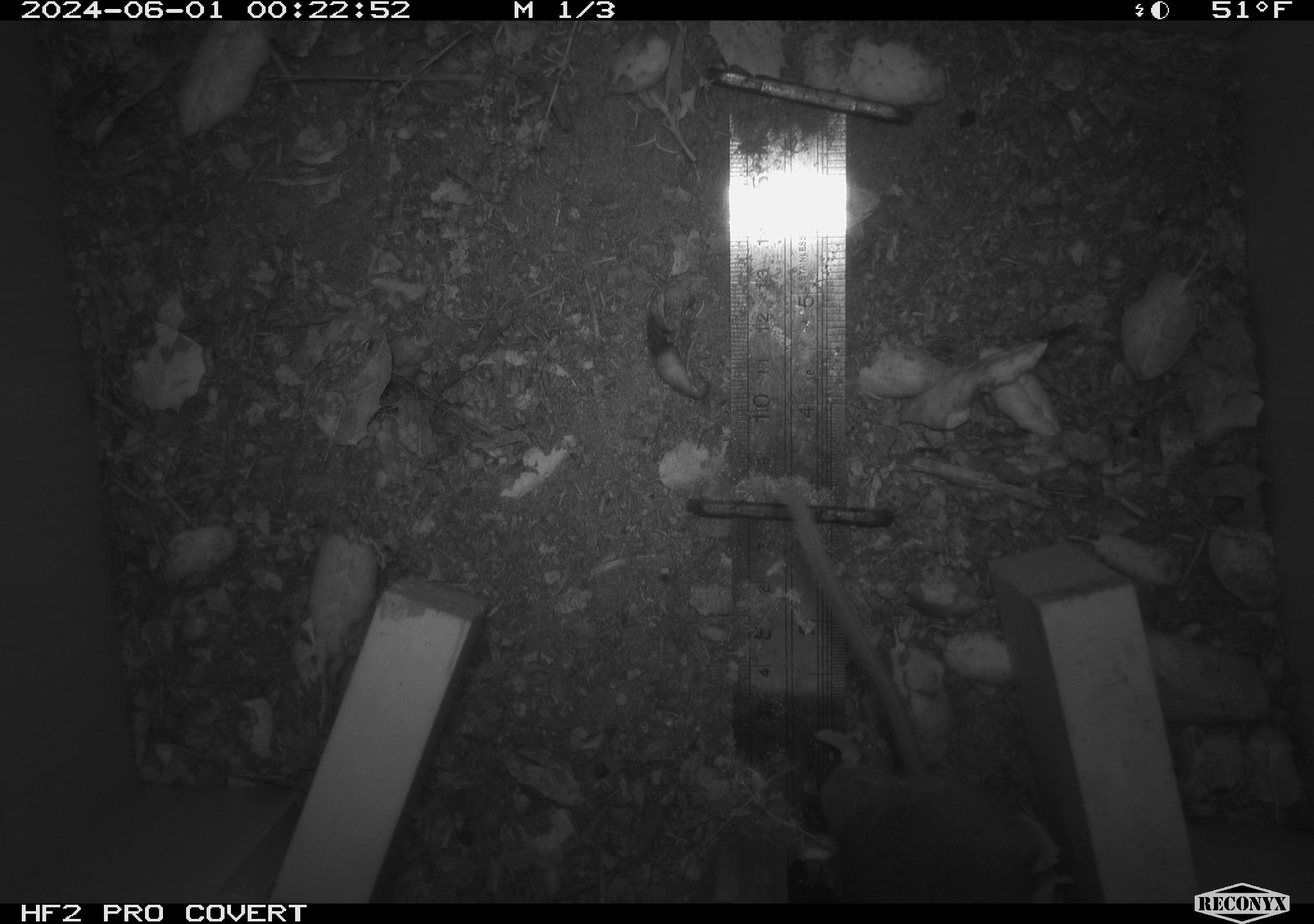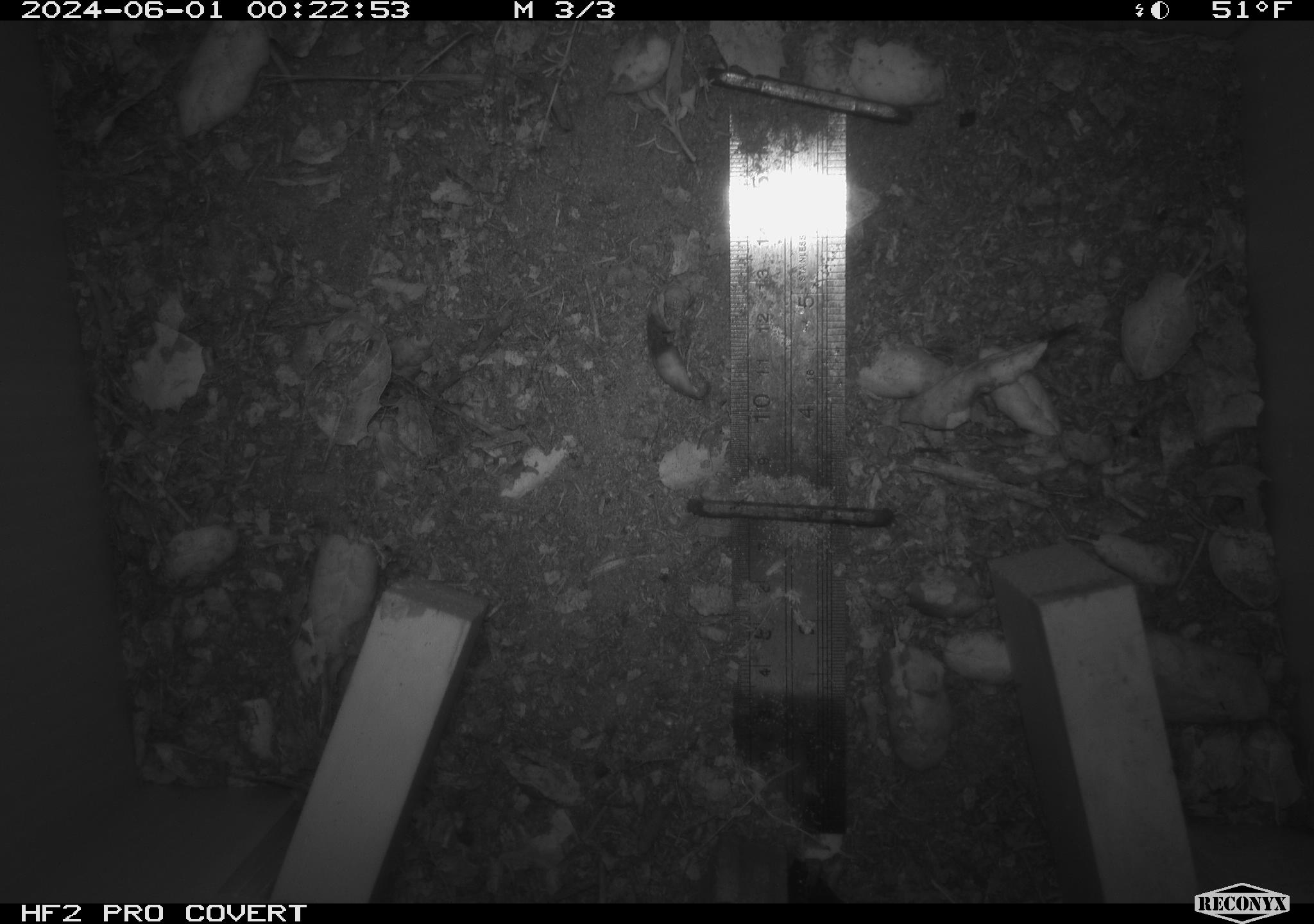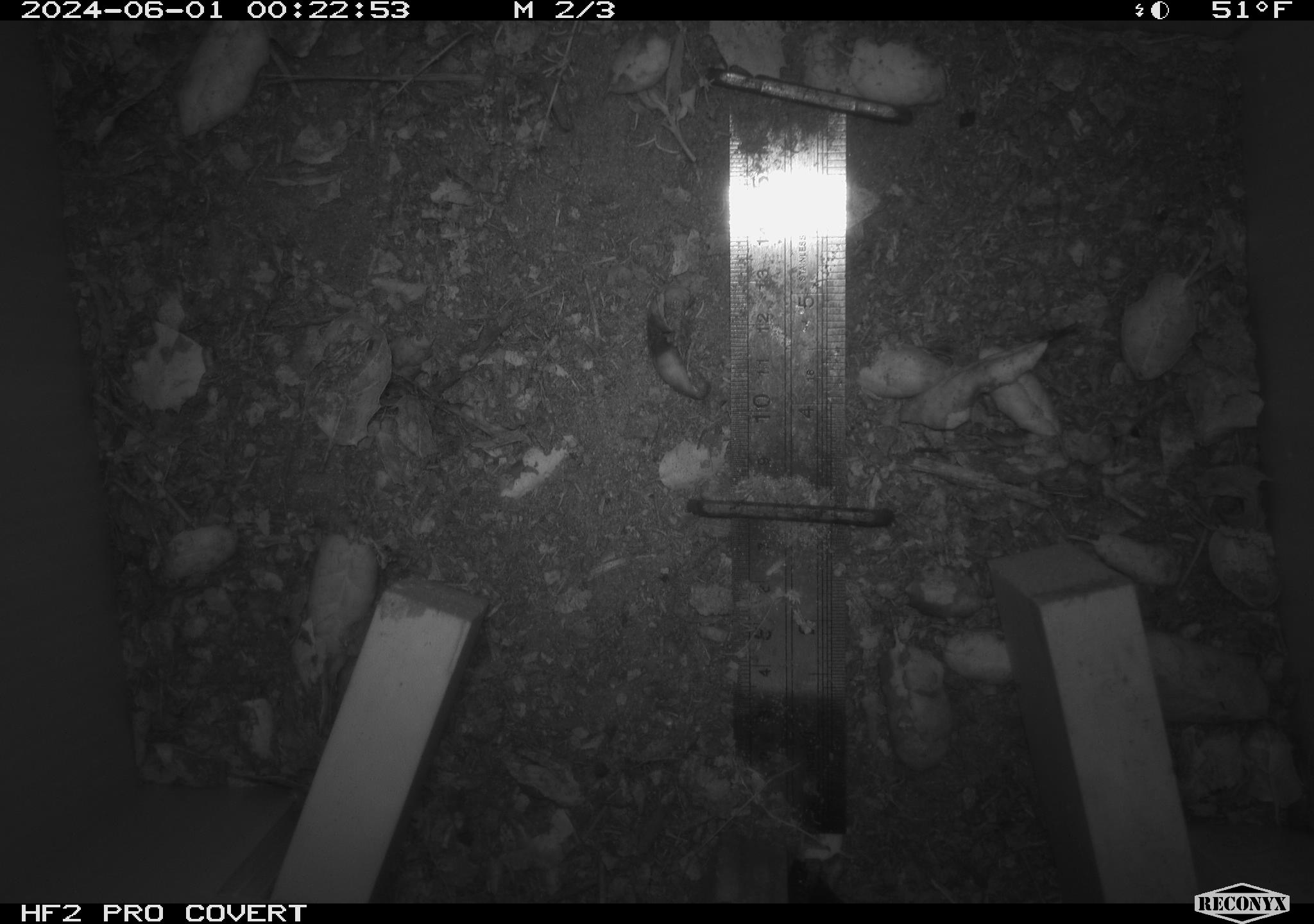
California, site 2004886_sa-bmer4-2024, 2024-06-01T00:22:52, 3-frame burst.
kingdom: Animalia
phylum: Chordata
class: Mammalia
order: Rodentia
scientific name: Rodentia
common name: mouse species